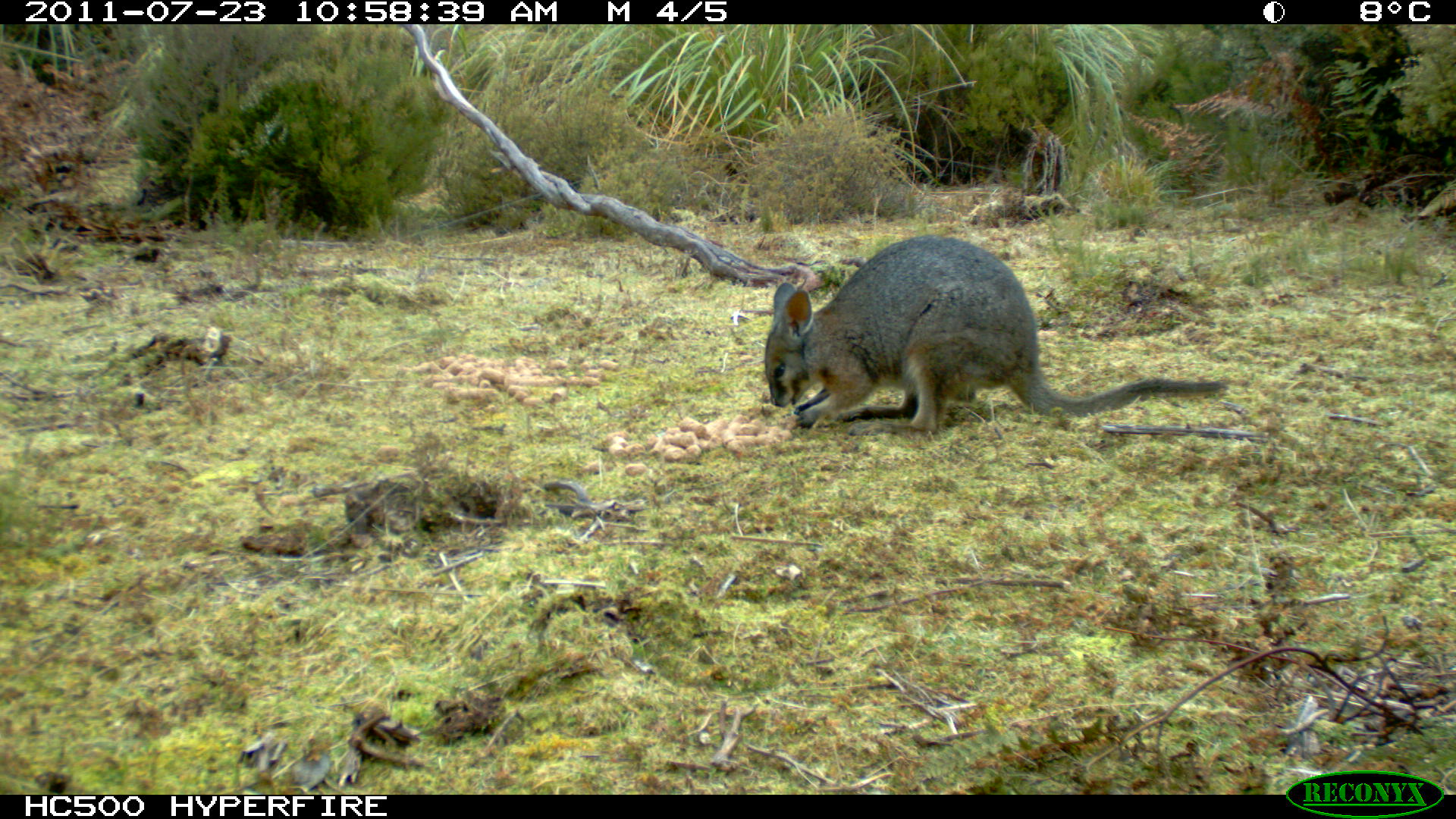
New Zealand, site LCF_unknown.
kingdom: Animalia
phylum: Chordata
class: Mammalia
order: Diprotodontia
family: Macropodidae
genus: Notamacropus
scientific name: Notamacropus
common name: wallaby